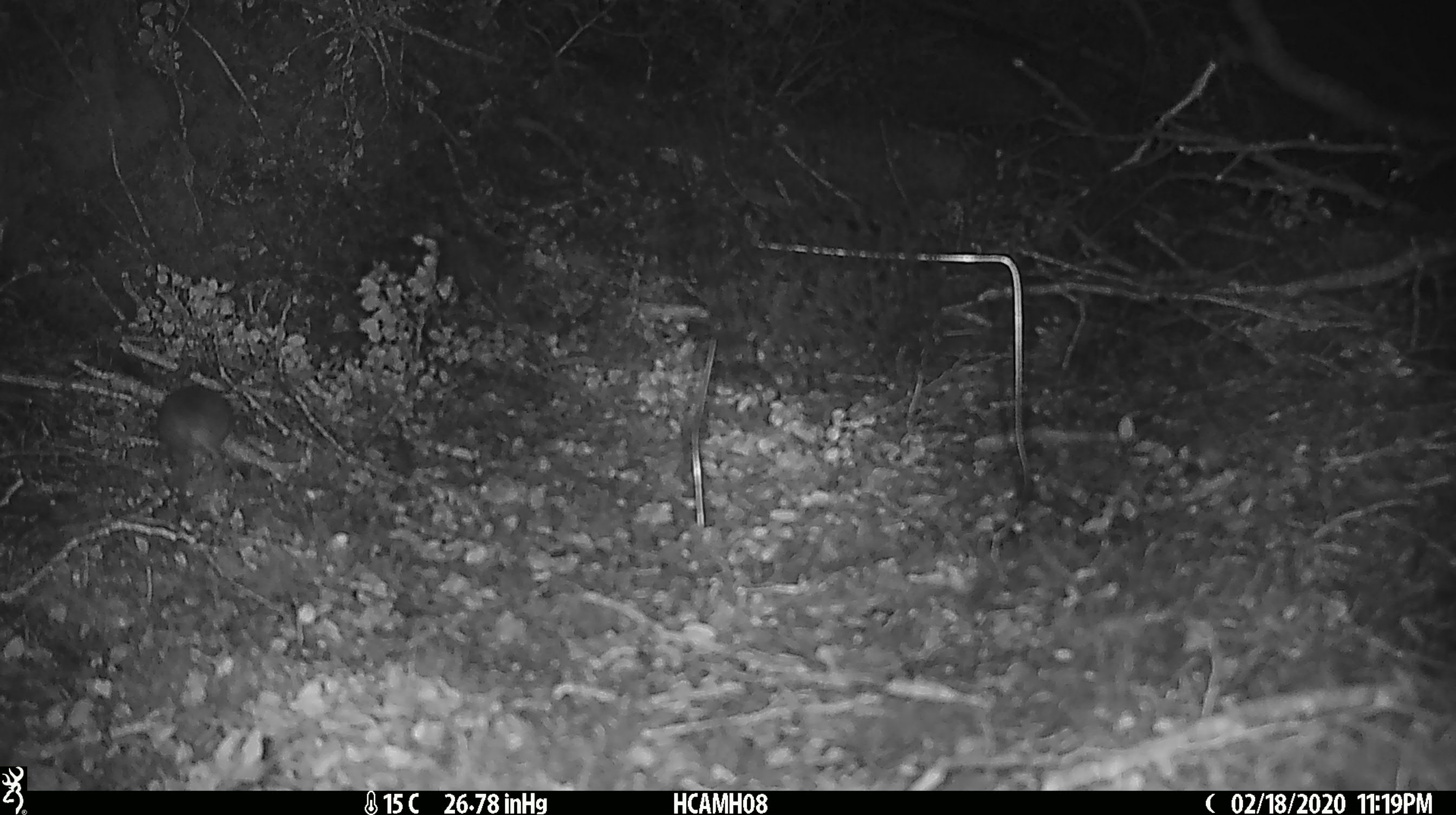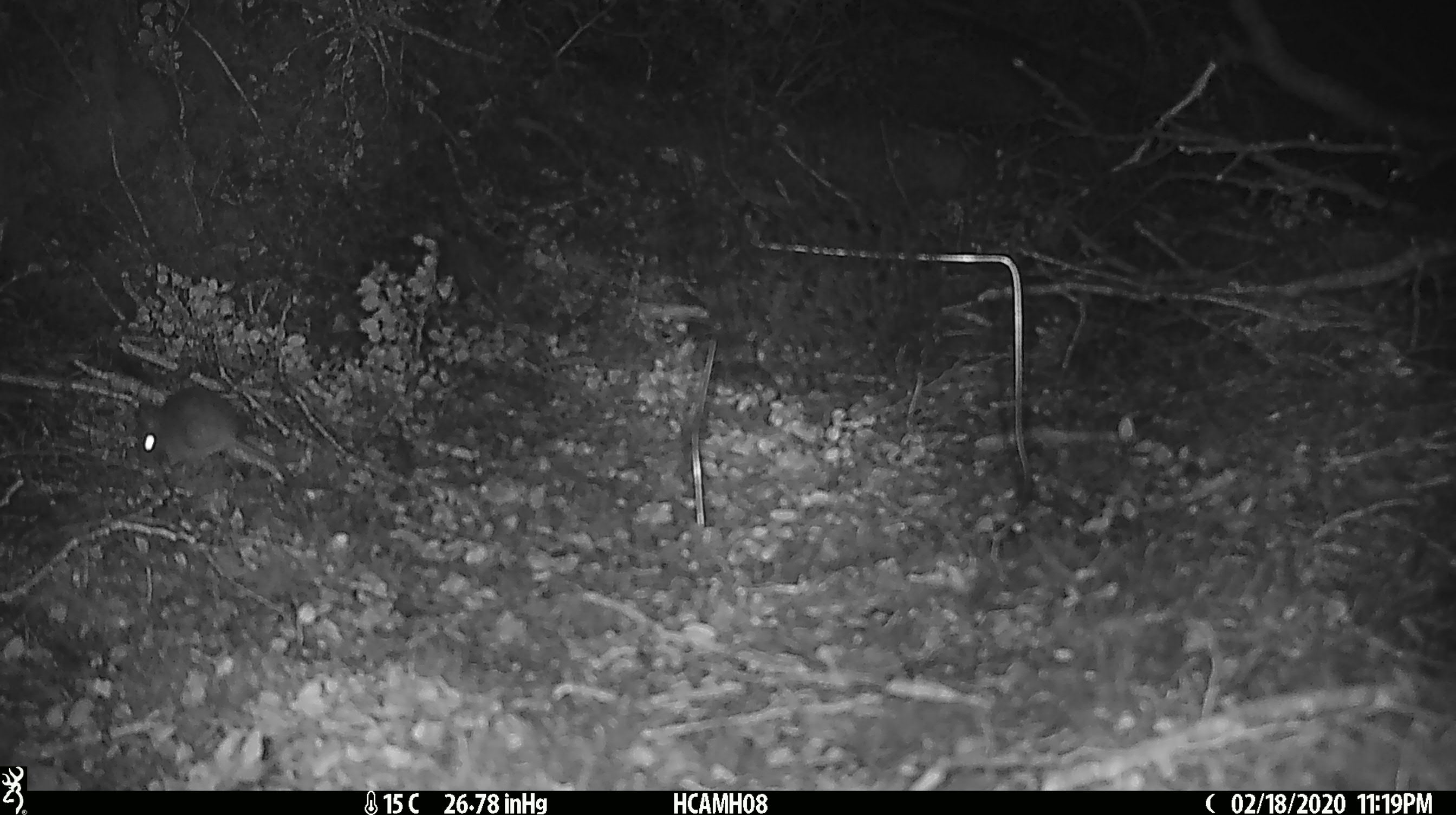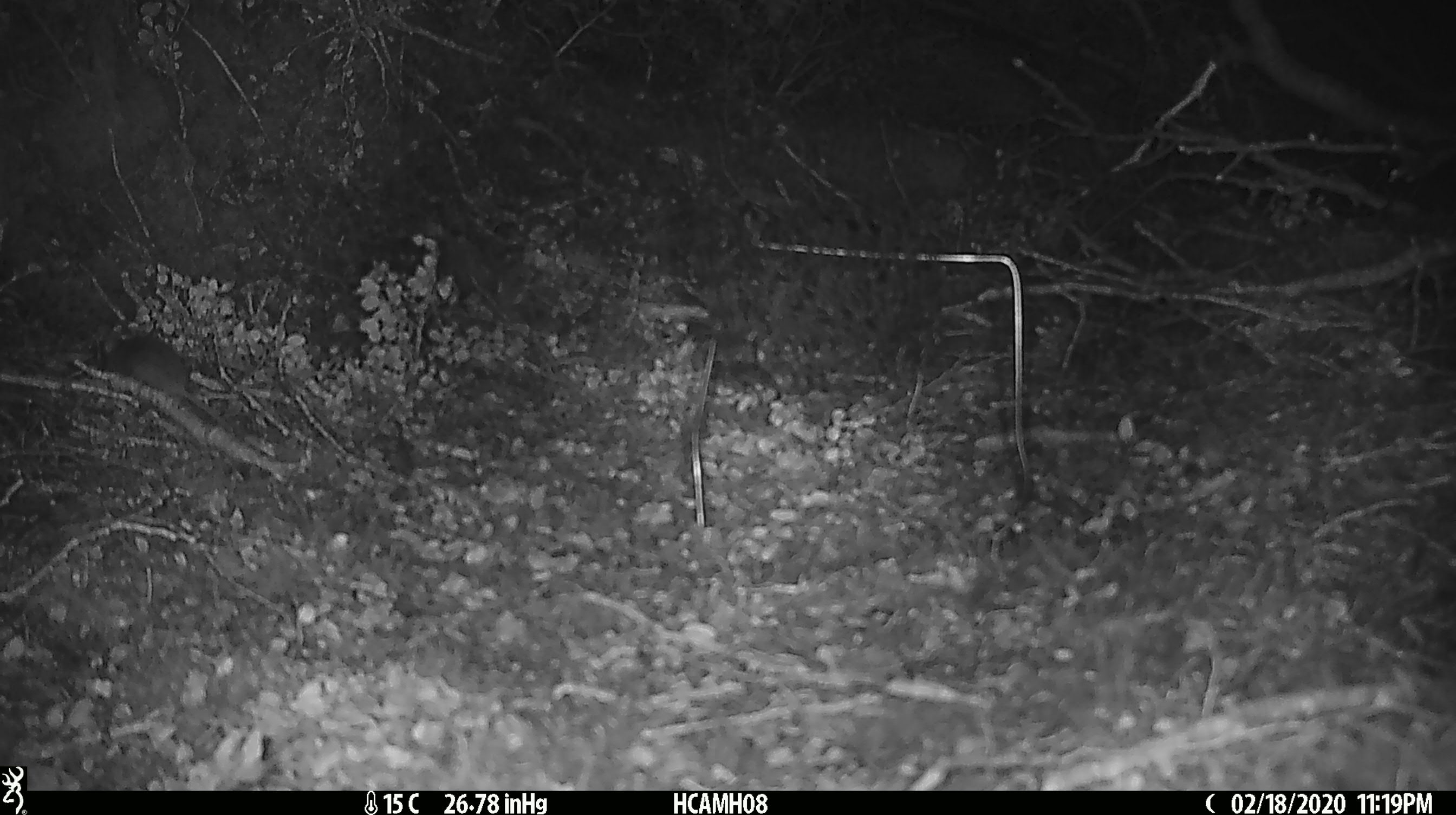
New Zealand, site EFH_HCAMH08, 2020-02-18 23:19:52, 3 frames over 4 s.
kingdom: Animalia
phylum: Chordata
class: Mammalia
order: Rodentia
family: Muridae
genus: Mus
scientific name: Mus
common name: mouse